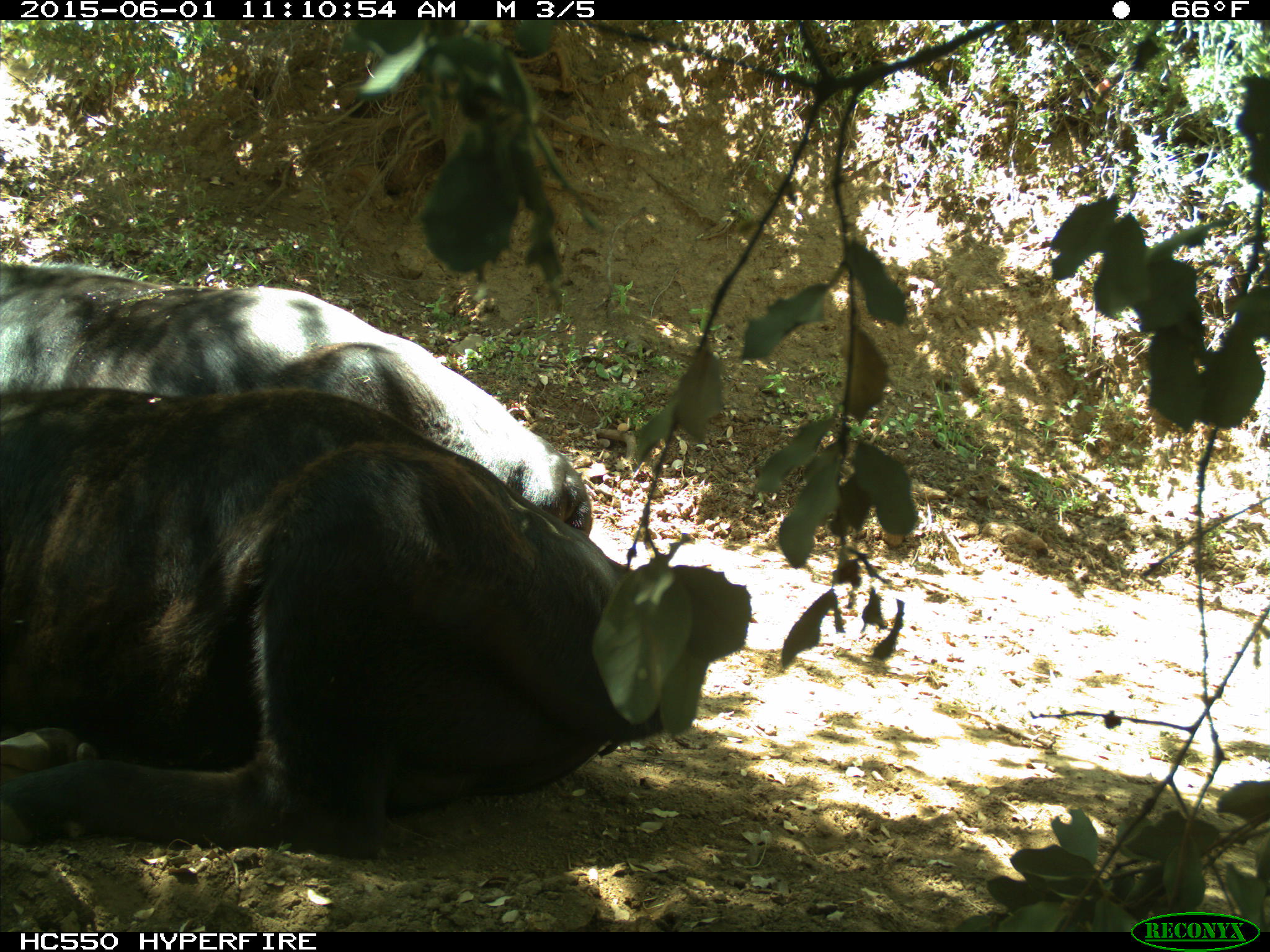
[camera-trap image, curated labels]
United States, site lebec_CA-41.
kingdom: Animalia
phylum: Chordata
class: Mammalia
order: Artiodactyla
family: Bovidae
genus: Bos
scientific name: Bos taurus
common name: domestic cow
Bos taurus (domestic cow).